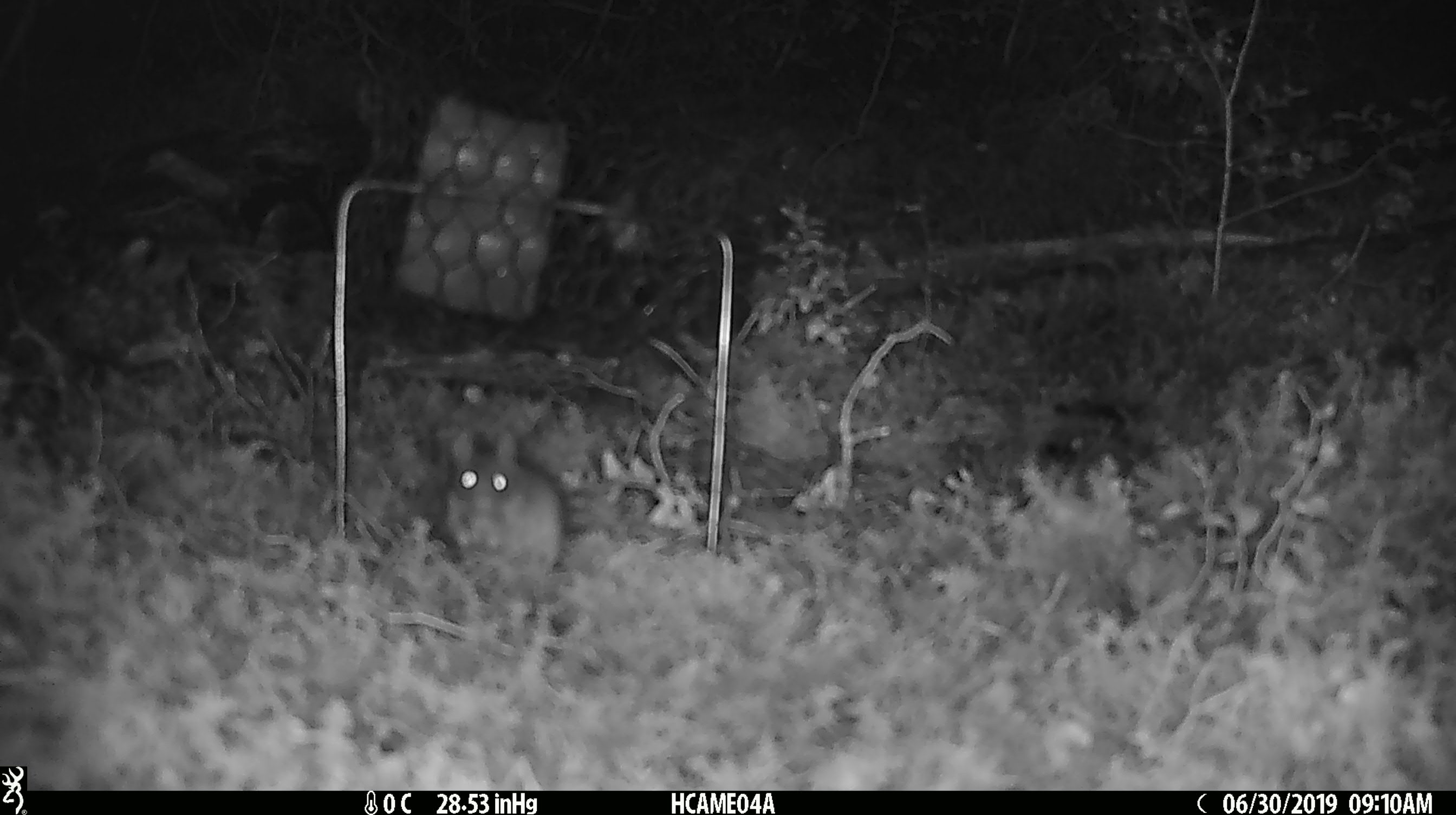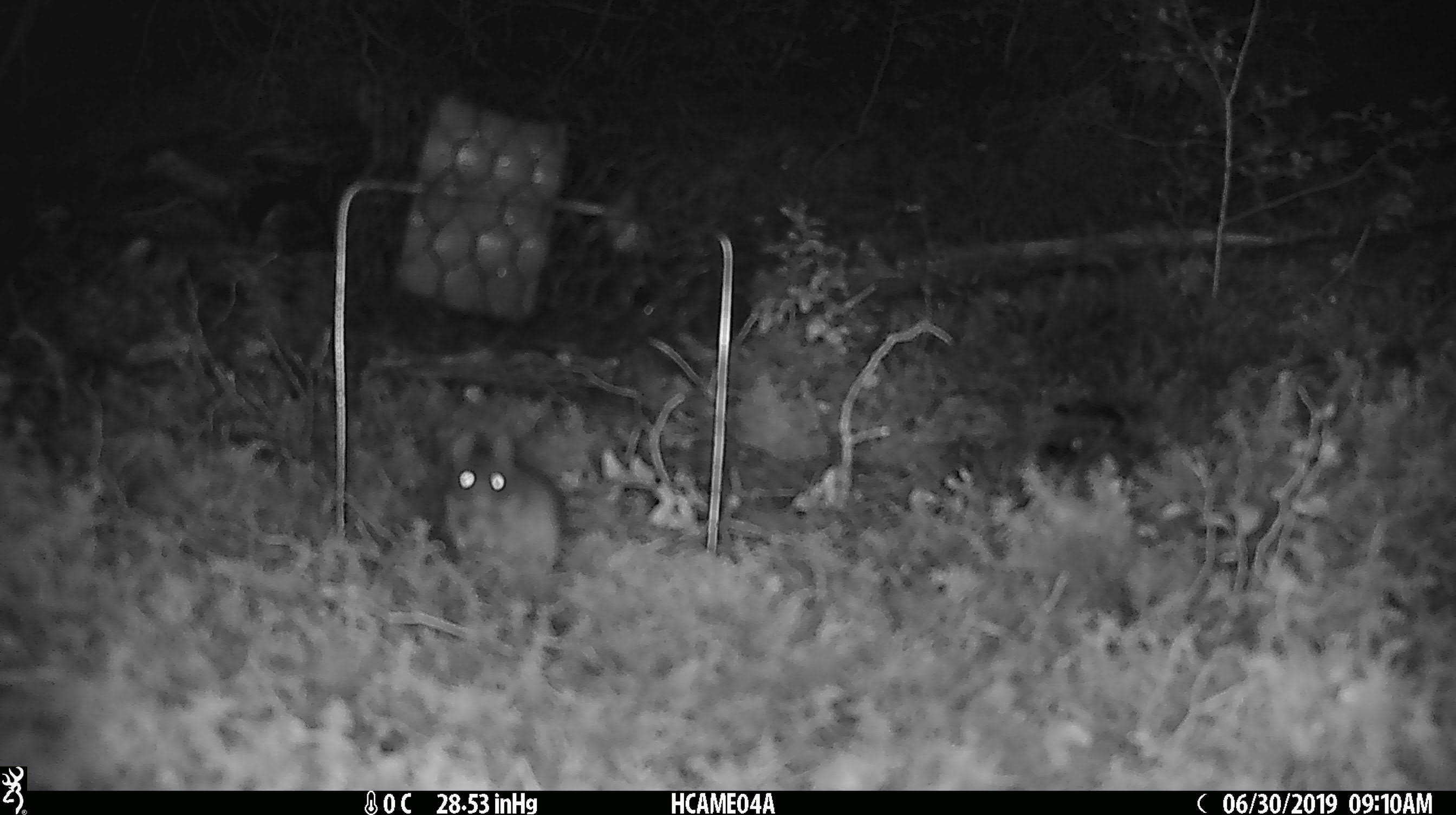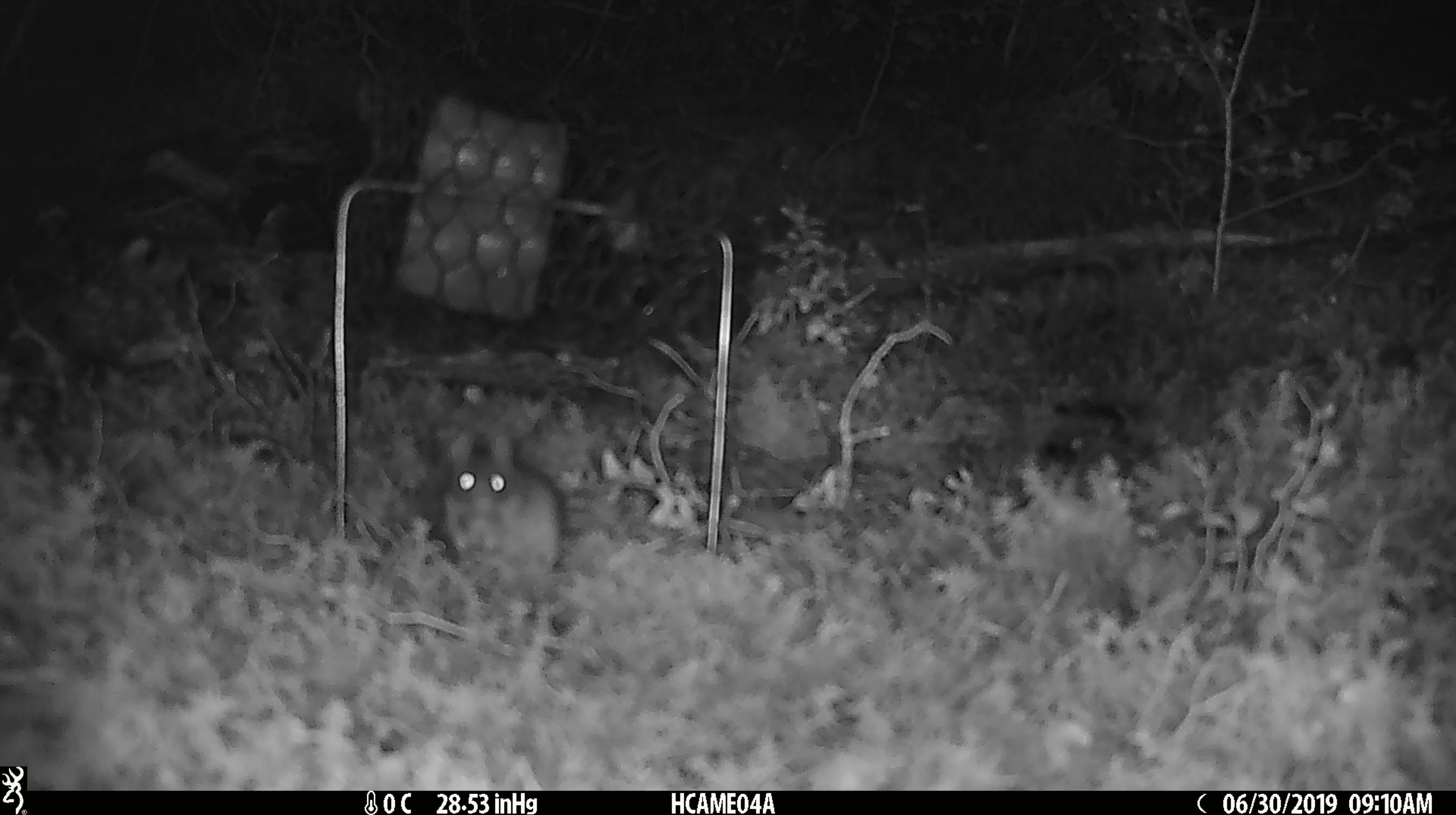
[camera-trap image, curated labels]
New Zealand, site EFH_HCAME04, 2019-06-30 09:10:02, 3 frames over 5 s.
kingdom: Animalia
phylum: Chordata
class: Mammalia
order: Rodentia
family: Muridae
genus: Mus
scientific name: Mus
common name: mouse